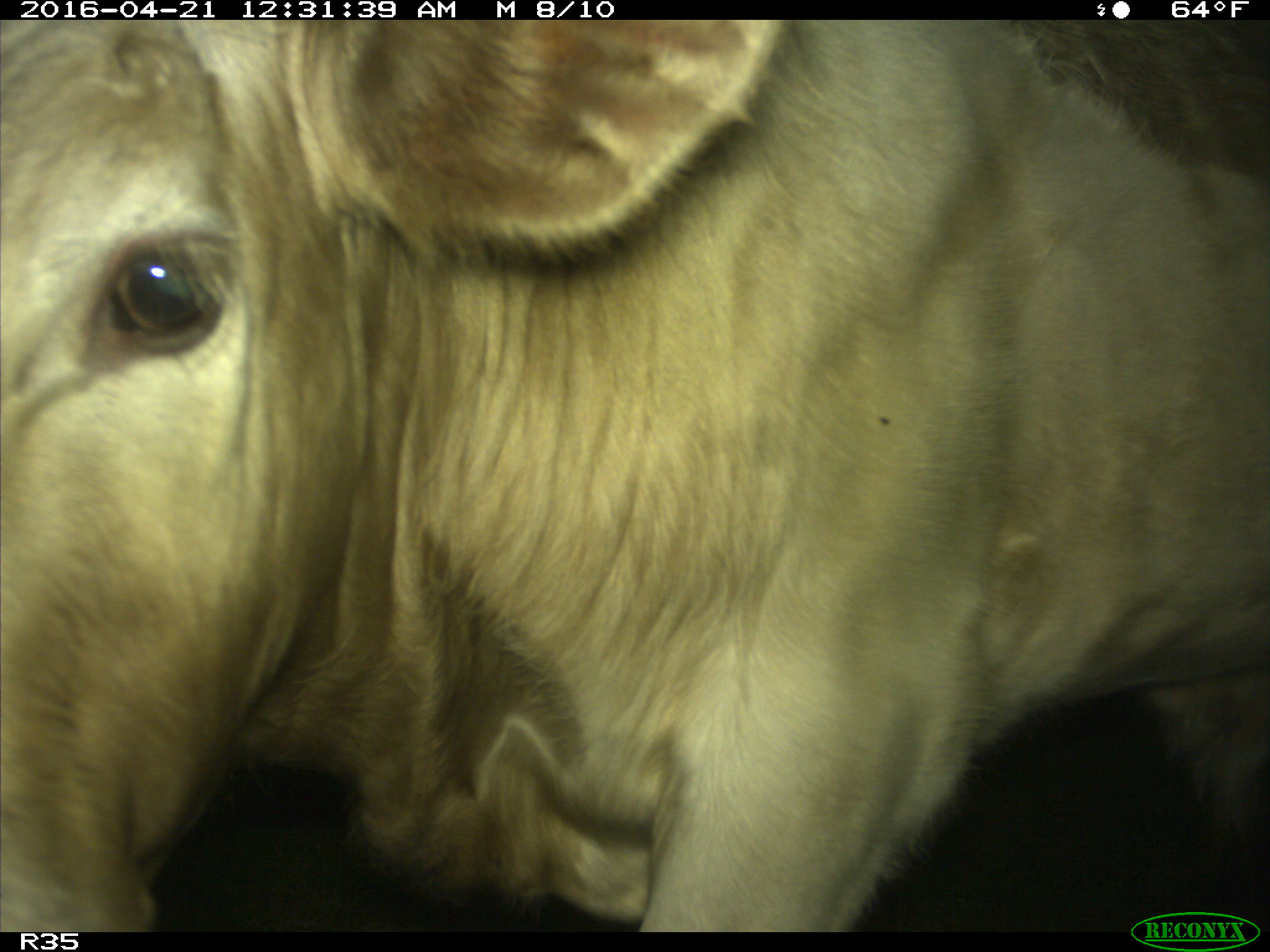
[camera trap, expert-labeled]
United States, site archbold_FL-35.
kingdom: Animalia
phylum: Chordata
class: Mammalia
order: Artiodactyla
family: Bovidae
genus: Bos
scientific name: Bos taurus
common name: domestic cow